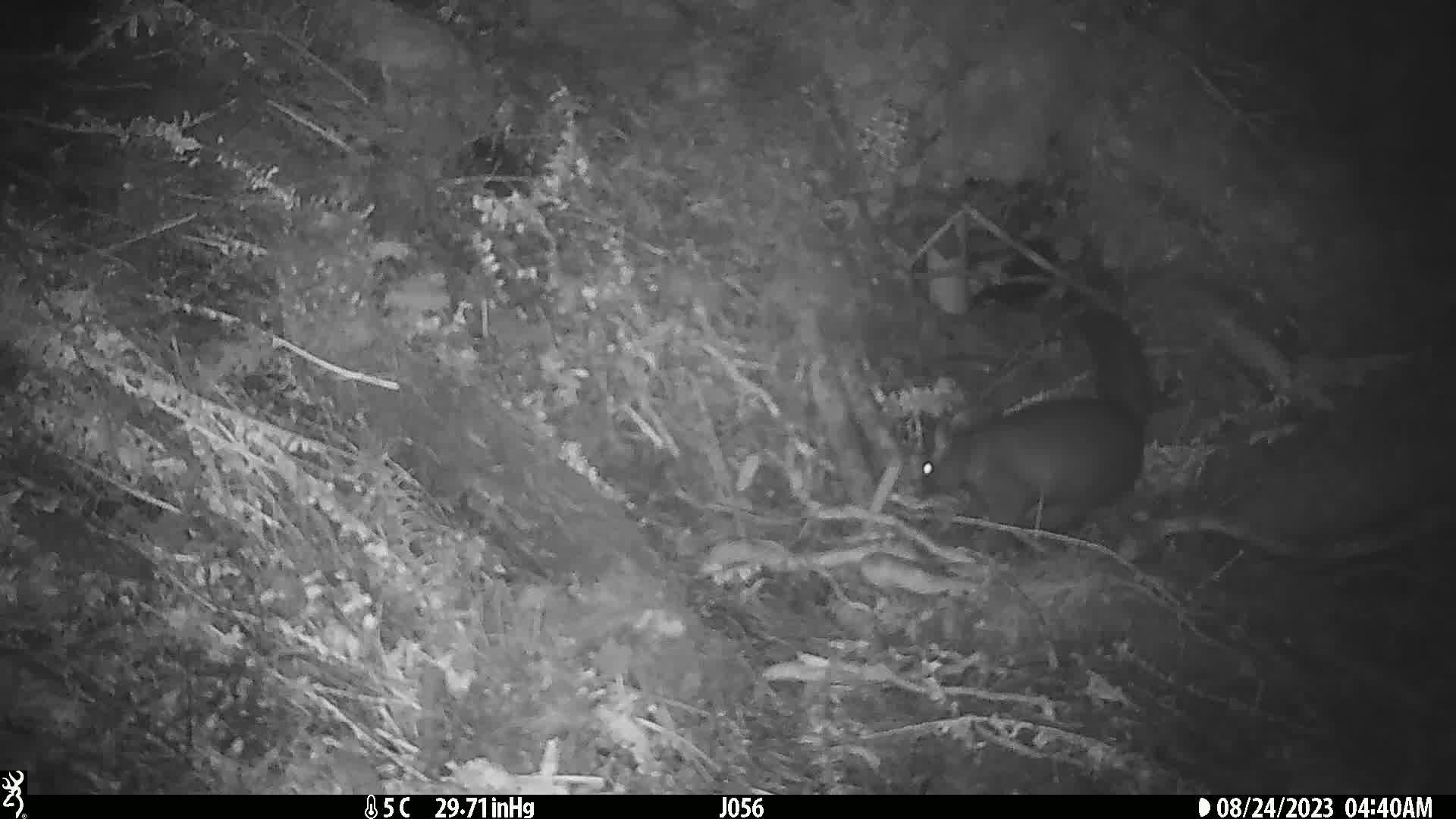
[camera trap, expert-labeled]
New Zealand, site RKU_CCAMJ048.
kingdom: Animalia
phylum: Chordata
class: Mammalia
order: Diprotodontia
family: Phalangeridae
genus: Trichosurus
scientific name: Trichosurus vulpecula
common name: common brushtail possum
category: possum